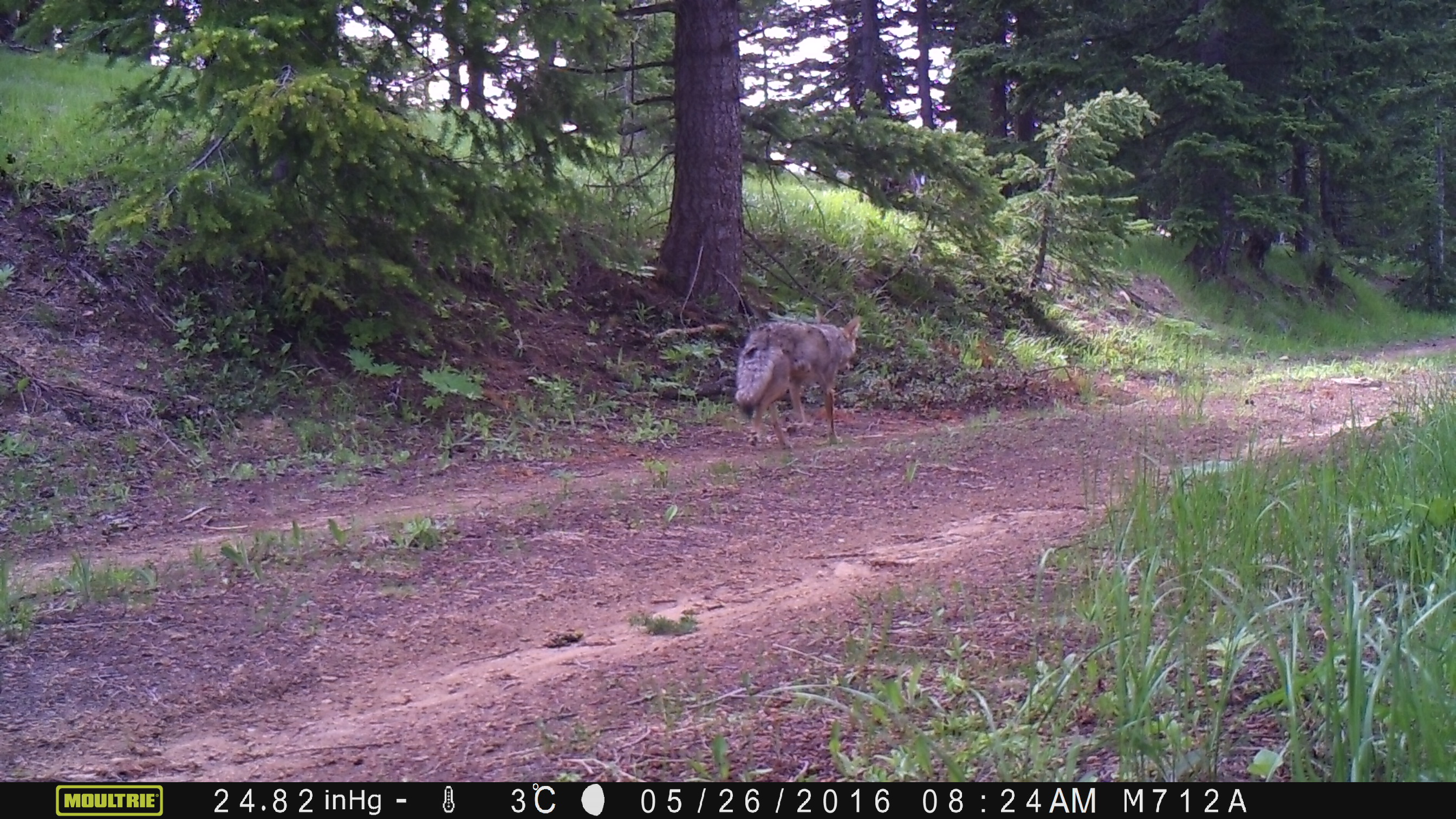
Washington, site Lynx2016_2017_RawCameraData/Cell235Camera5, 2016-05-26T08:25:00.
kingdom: Animalia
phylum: Chordata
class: Mammalia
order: Carnivora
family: Canidae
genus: Canis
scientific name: Canis latrans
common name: coyote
Canis latrans (coyote). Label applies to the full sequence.